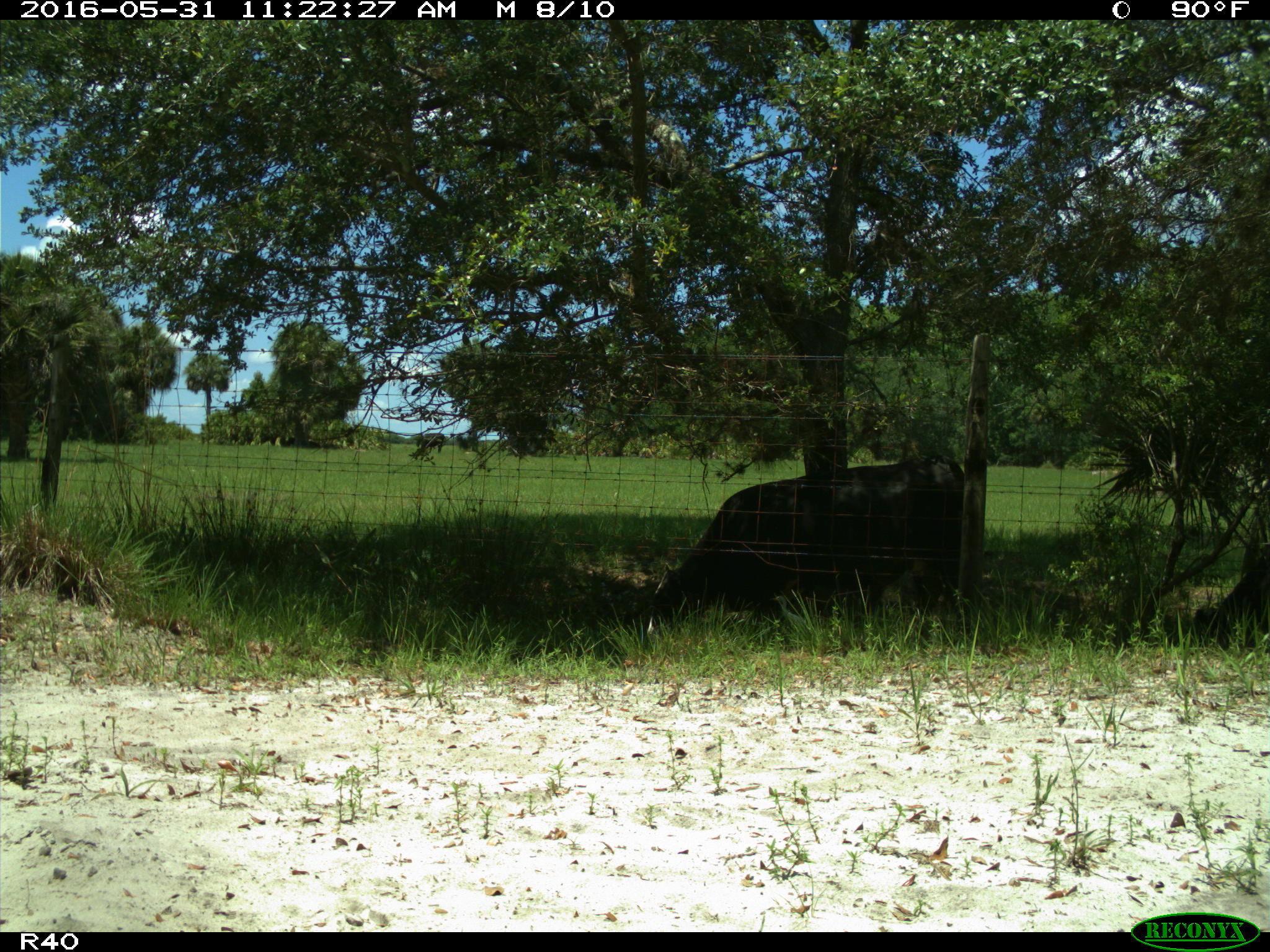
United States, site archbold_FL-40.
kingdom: Animalia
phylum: Chordata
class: Mammalia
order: Artiodactyla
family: Bovidae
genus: Bos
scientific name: Bos taurus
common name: domestic cow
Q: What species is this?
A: Bos taurus (domestic cow).